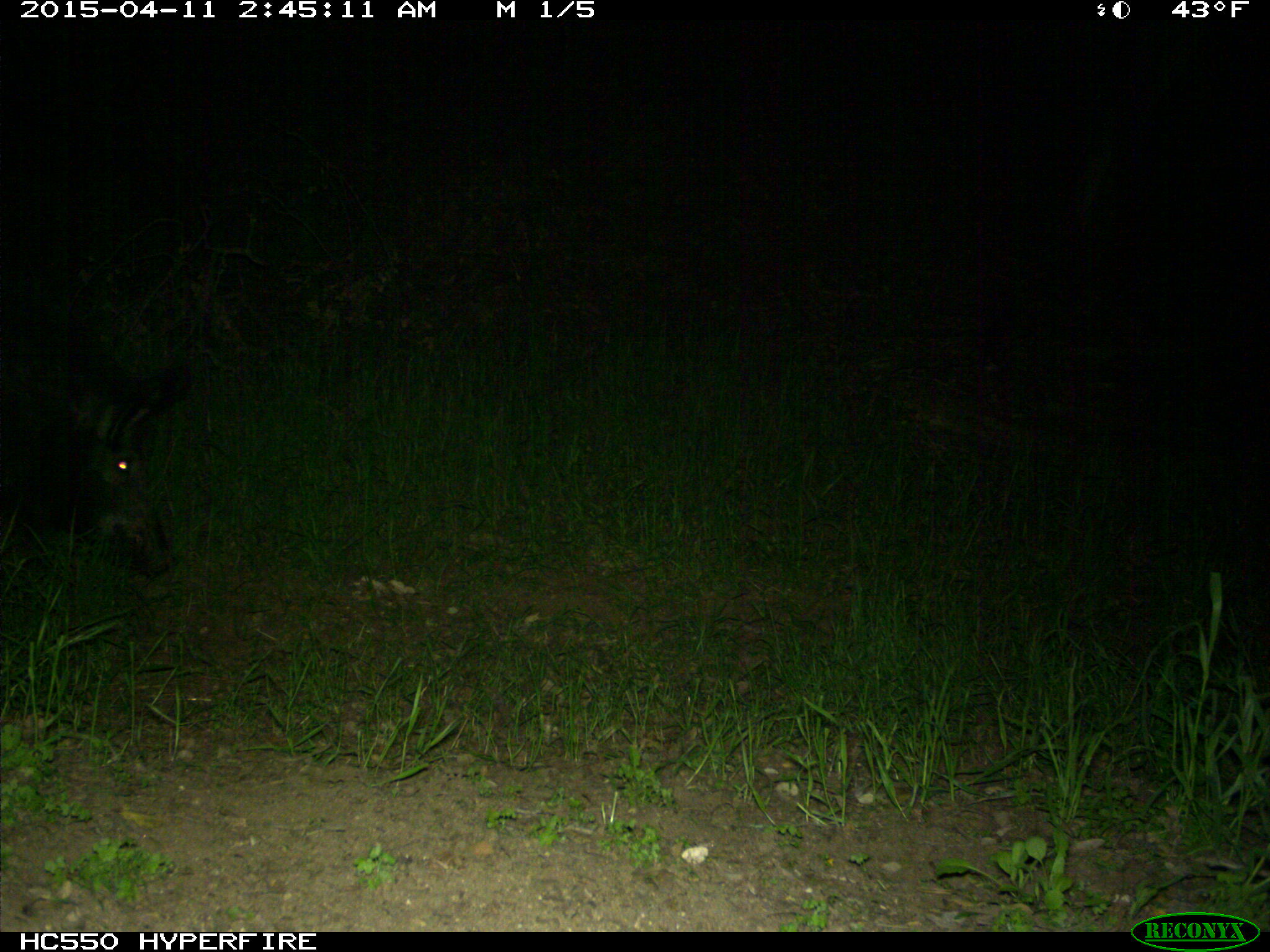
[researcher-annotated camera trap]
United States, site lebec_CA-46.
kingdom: Animalia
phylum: Chordata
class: Mammalia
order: Artiodactyla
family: Suidae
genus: Sus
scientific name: Sus scrofa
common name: wild boar